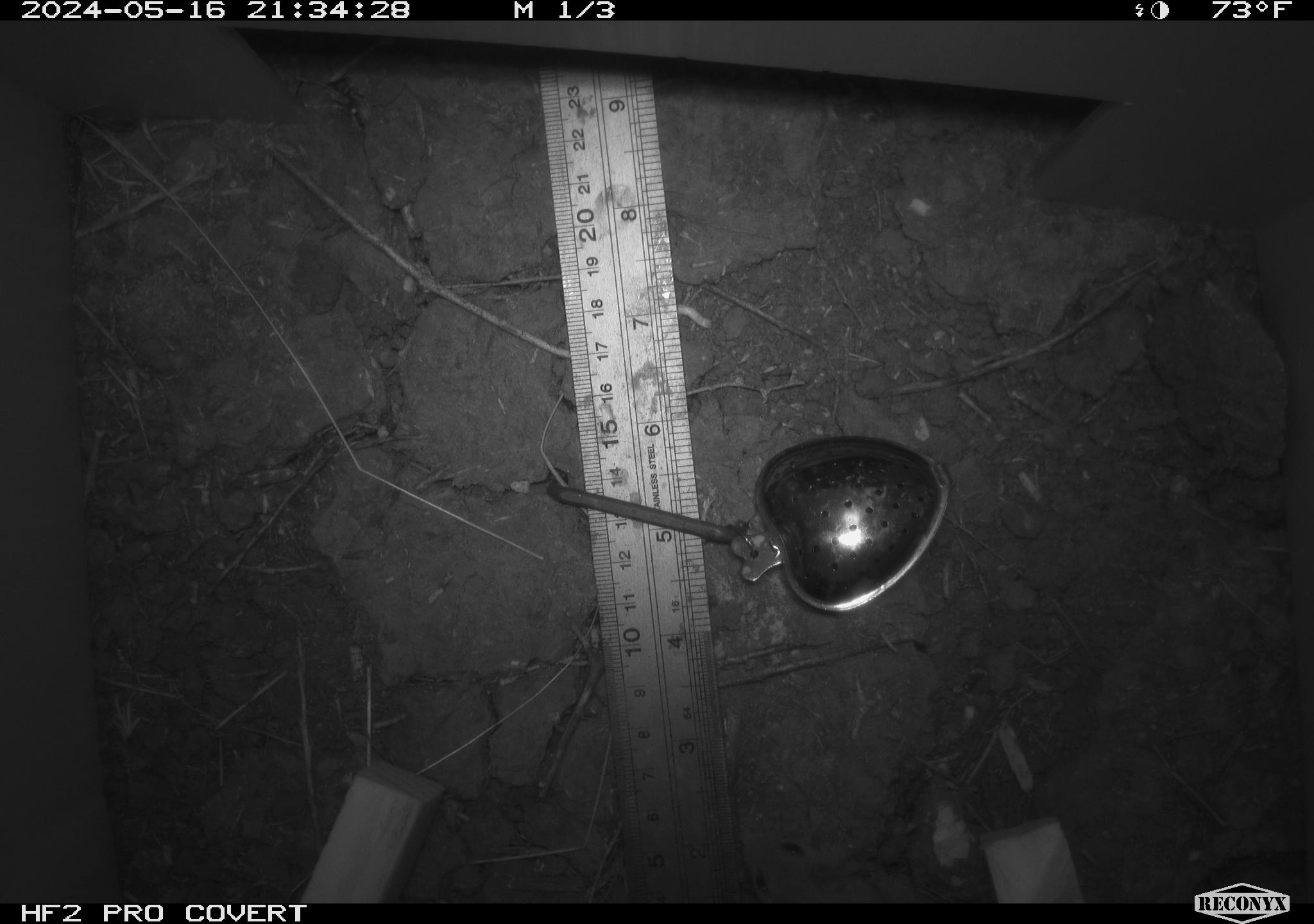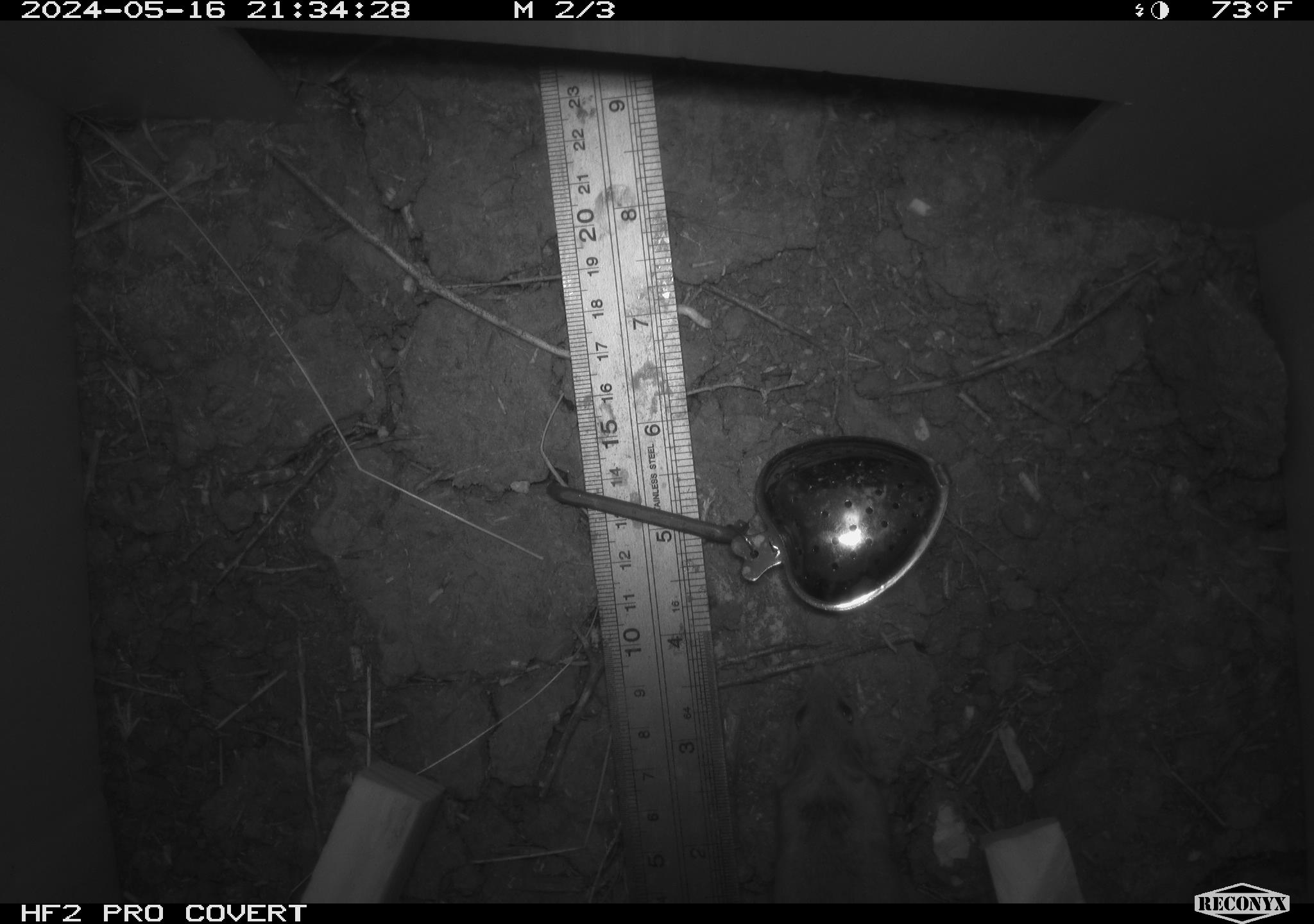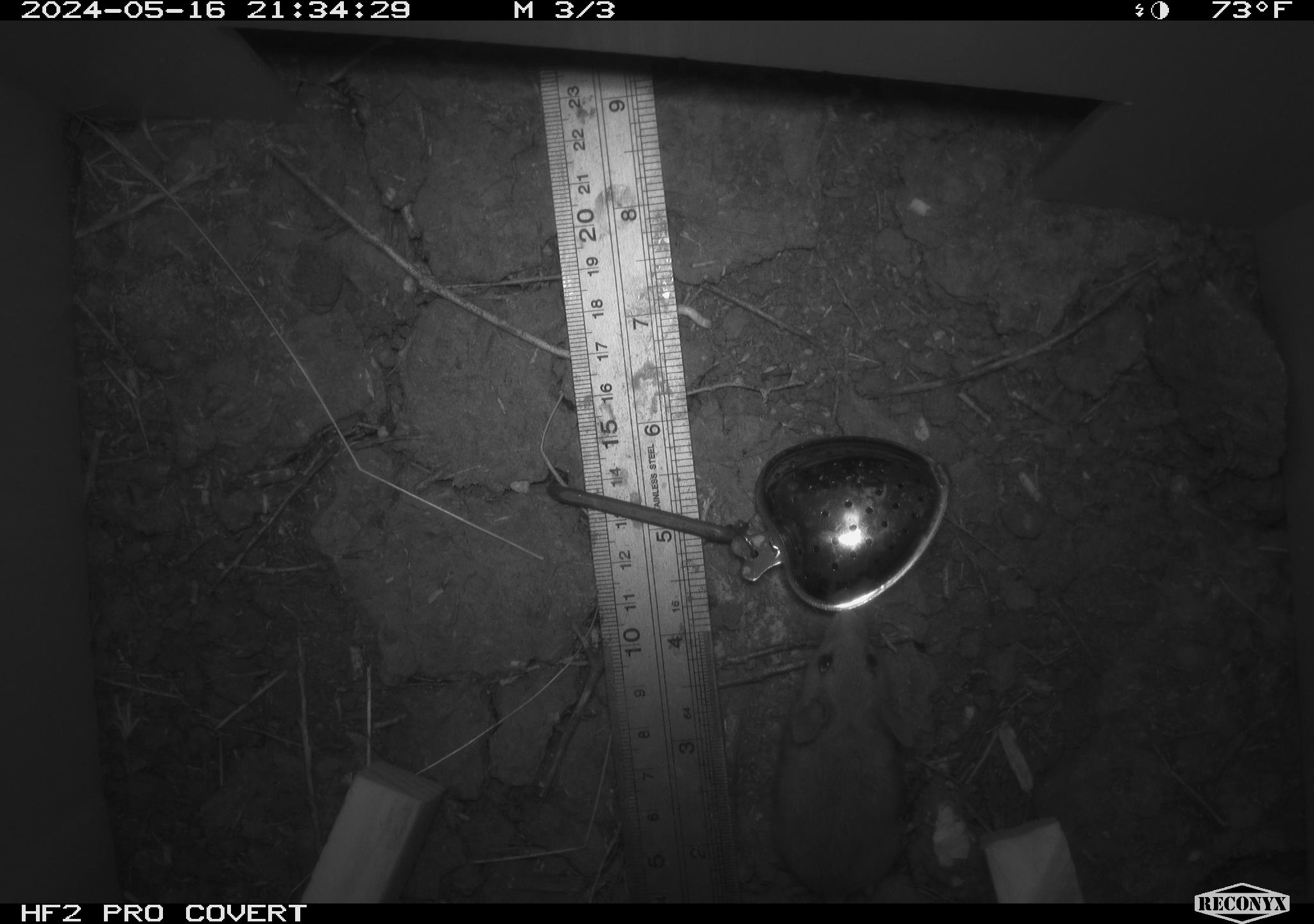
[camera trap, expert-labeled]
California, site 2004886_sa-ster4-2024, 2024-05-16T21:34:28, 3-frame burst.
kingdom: Animalia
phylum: Chordata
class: Mammalia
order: Rodentia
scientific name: Rodentia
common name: mouse species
Mouse species (Rodentia).